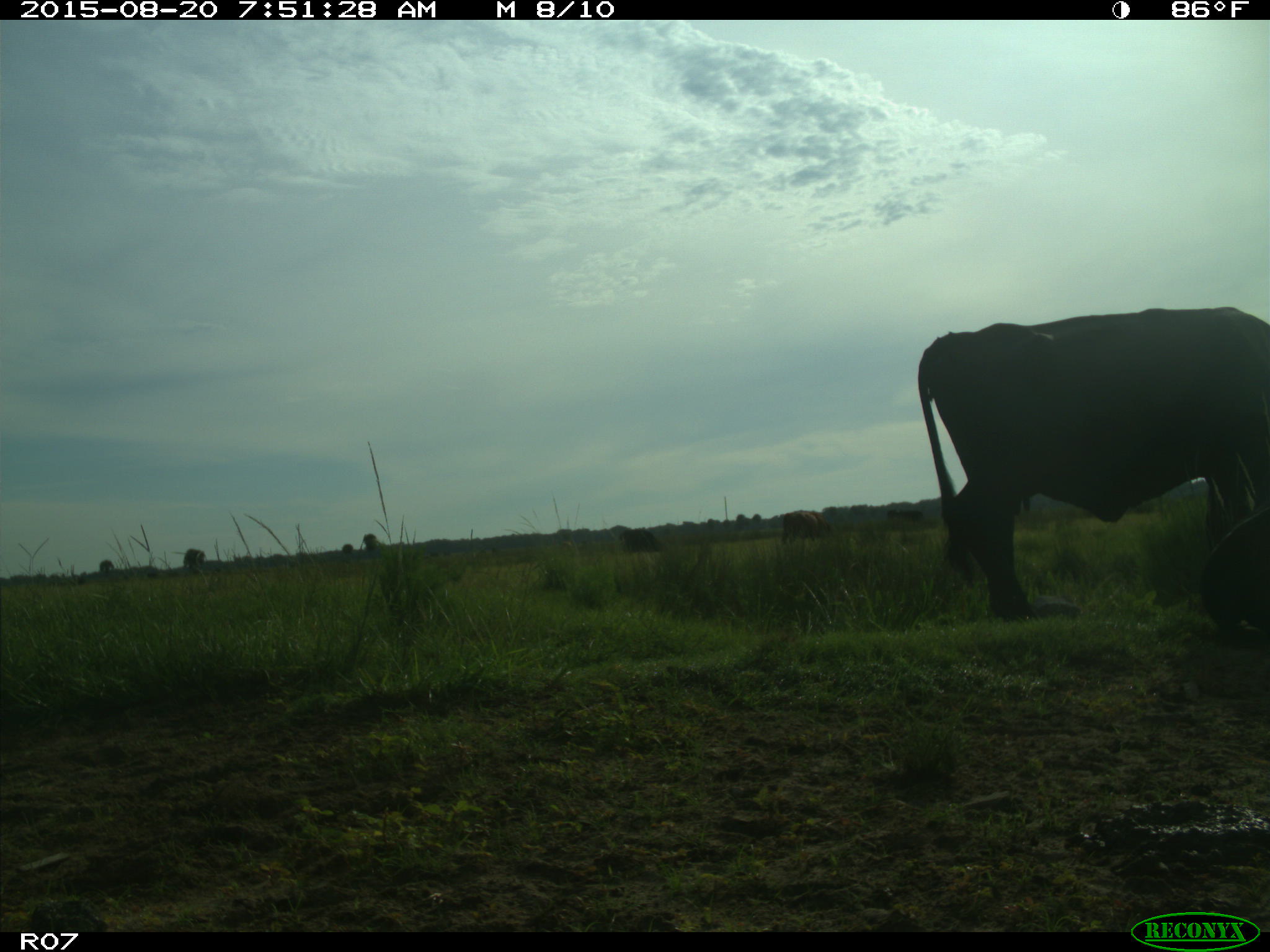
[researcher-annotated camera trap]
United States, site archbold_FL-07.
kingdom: Animalia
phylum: Chordata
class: Mammalia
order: Artiodactyla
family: Bovidae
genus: Bos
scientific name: Bos taurus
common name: domestic cow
Bos taurus (domestic cow).